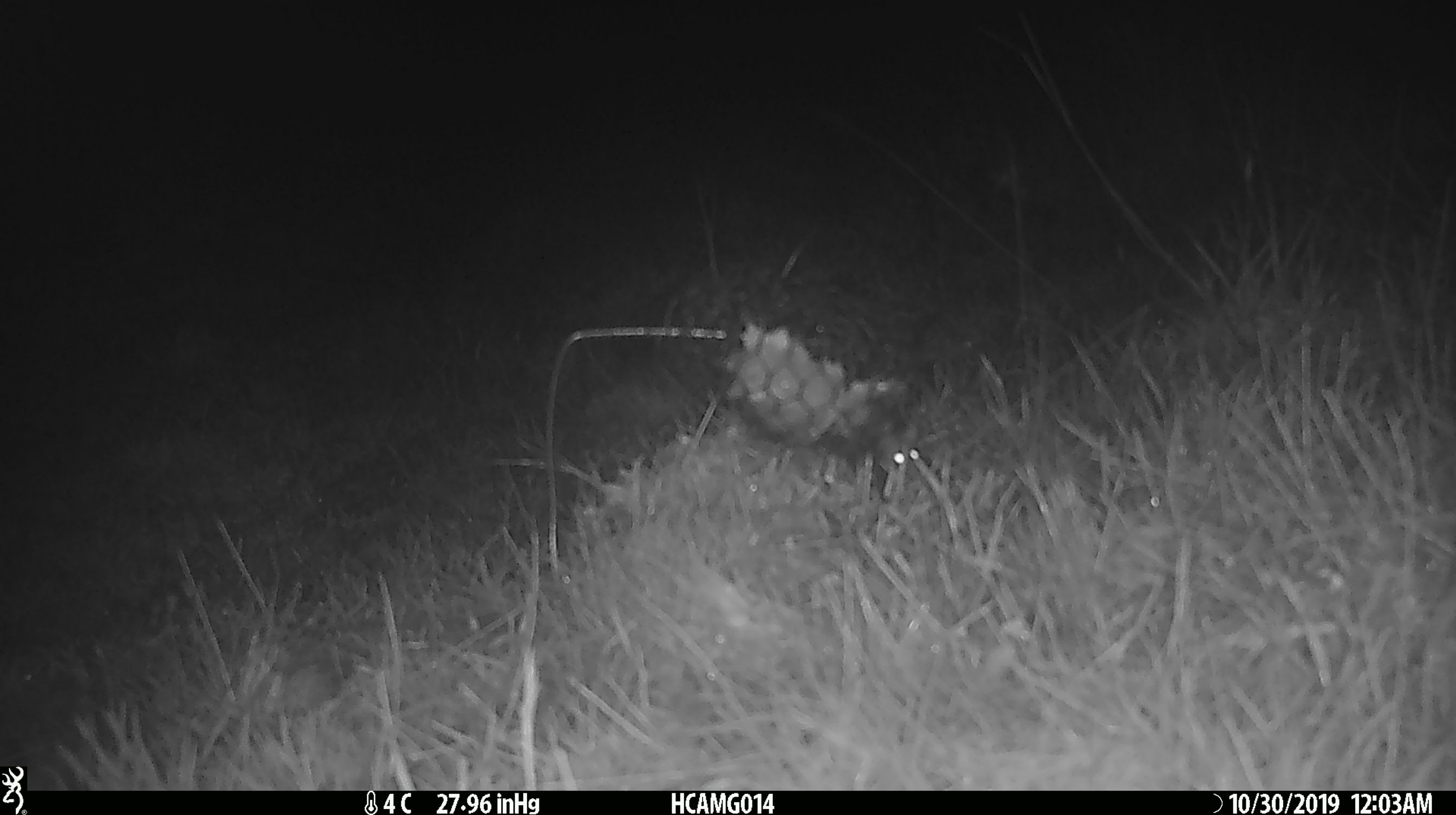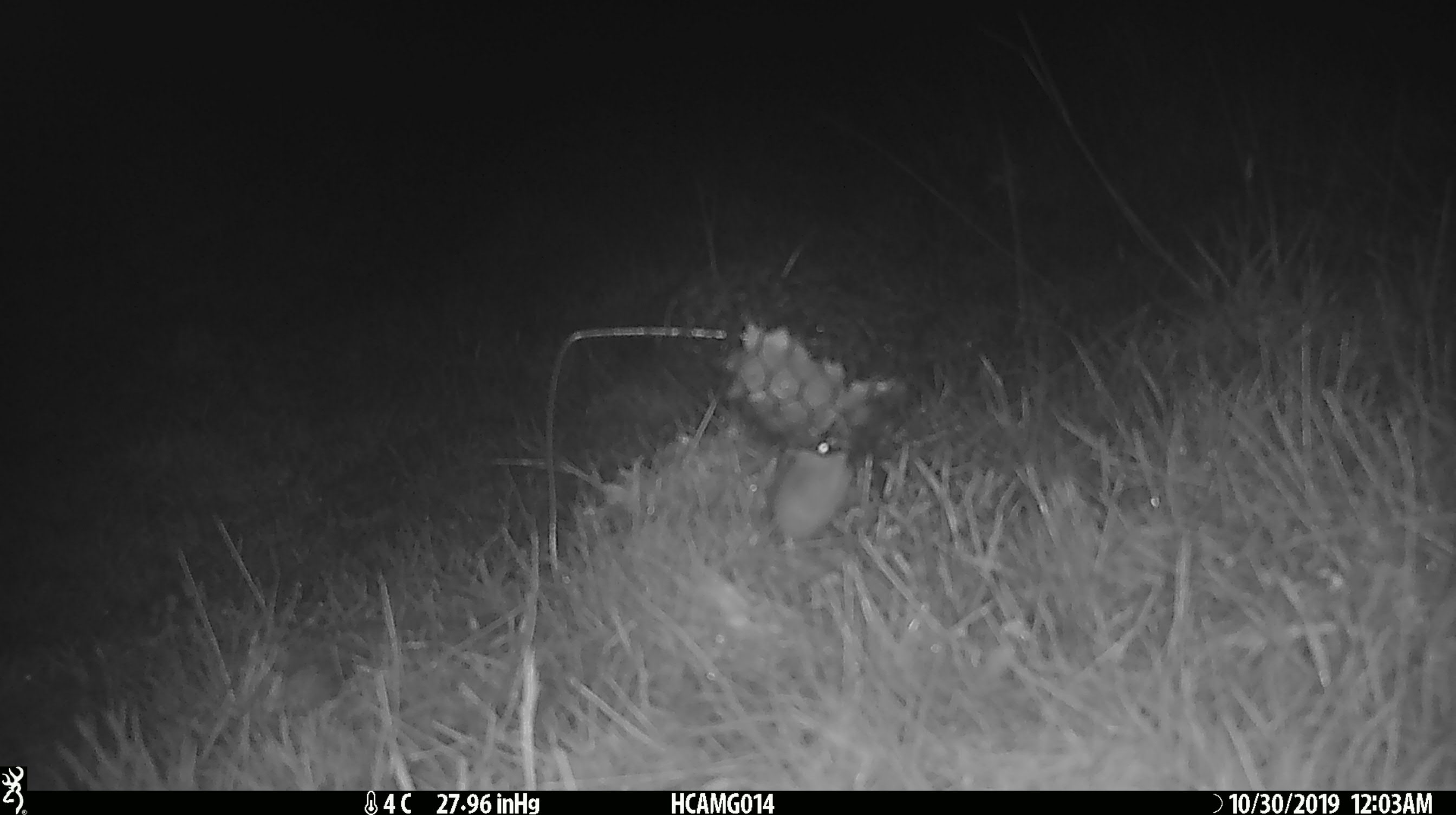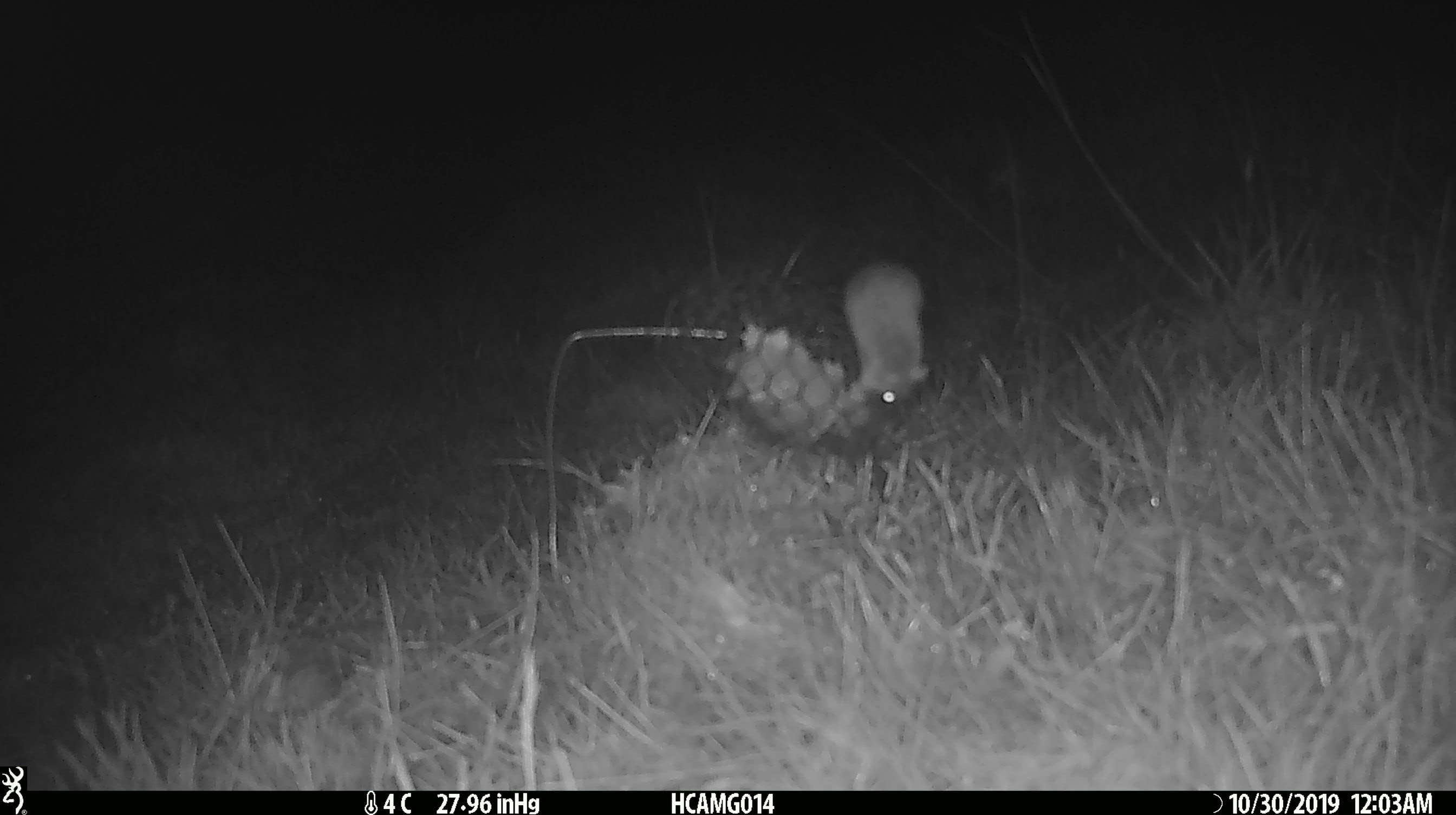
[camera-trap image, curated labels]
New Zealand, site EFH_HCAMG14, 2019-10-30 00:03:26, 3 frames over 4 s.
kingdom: Animalia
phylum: Chordata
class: Mammalia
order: Rodentia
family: Muridae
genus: Mus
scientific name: Mus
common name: mouse